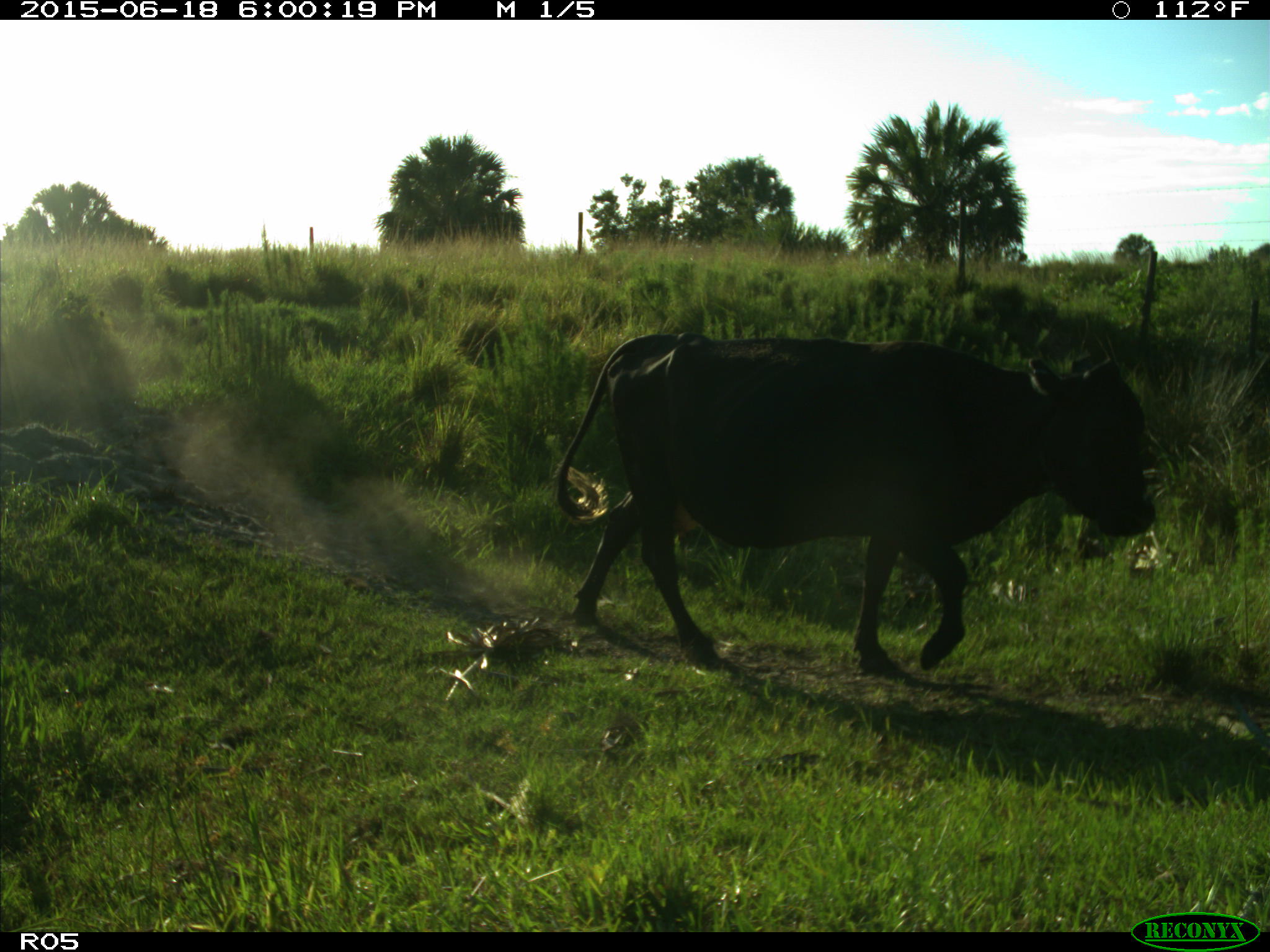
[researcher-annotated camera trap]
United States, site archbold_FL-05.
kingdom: Animalia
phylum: Chordata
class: Mammalia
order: Artiodactyla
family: Bovidae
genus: Bos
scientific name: Bos taurus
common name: domestic cow